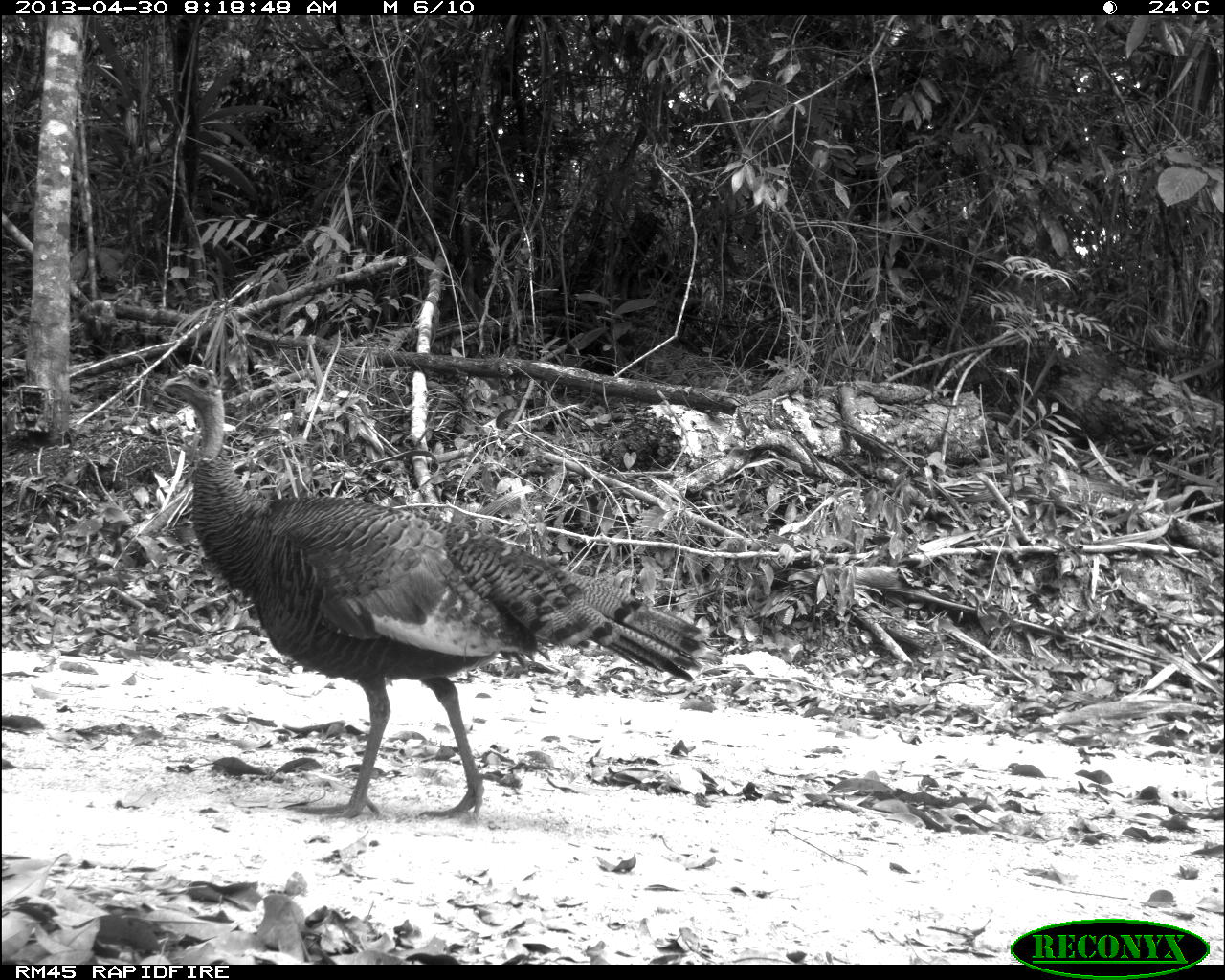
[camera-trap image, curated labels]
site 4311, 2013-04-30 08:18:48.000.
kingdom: Animalia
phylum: Chordata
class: Aves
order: Galliformes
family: Phasianidae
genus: Meleagris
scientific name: Meleagris ocellata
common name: ocellated turkey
Meleagris ocellata (ocellated turkey), count 1, sex female.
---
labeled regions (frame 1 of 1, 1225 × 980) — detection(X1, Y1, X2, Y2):
meleagris ocellata: detection(161, 363, 707, 821)